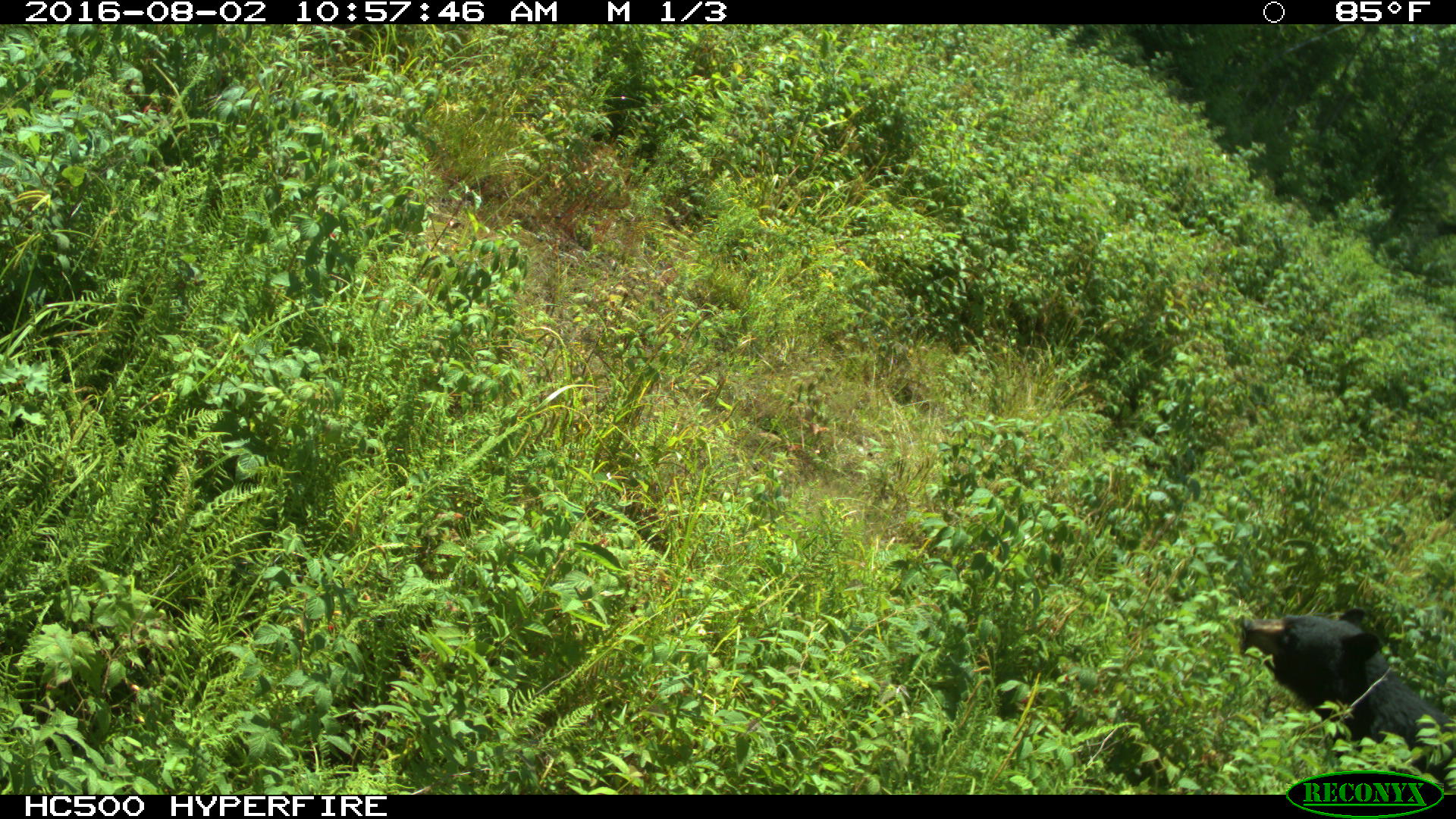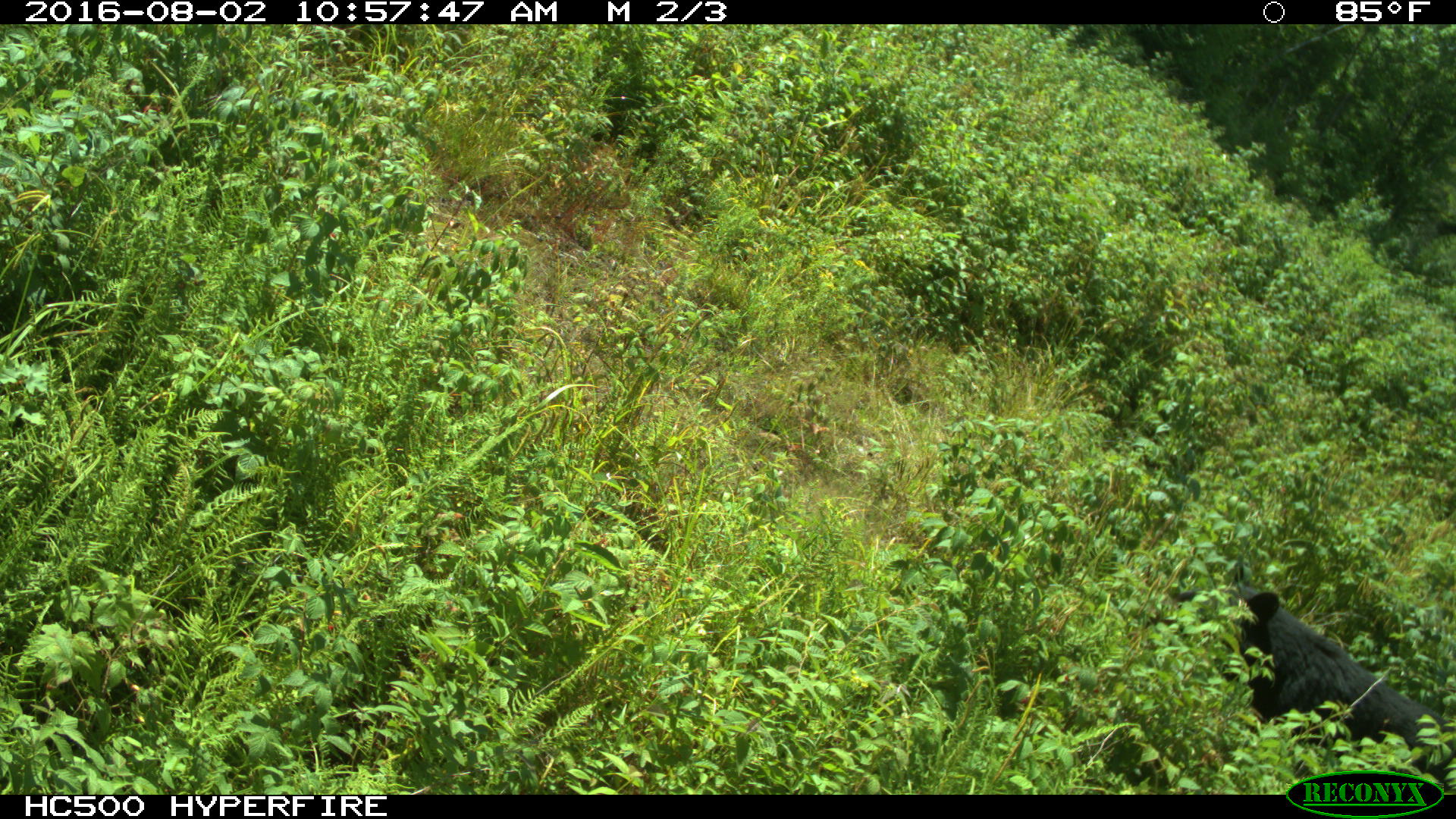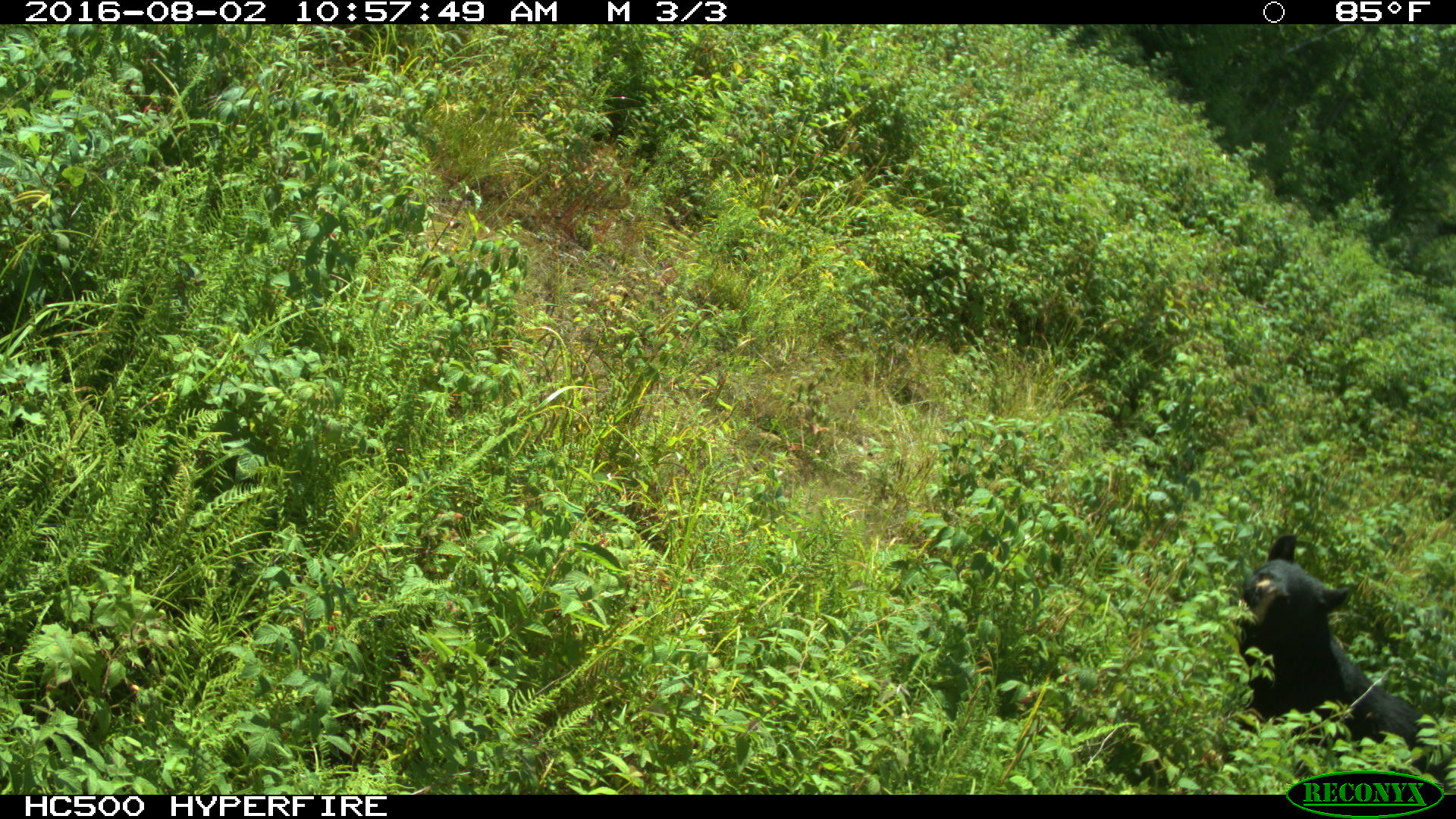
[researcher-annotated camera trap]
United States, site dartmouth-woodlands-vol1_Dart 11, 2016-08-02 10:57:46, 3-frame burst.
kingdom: Animalia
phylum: Chordata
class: Mammalia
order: Carnivora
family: Ursidae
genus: Ursus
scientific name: Ursus americanus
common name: black bear